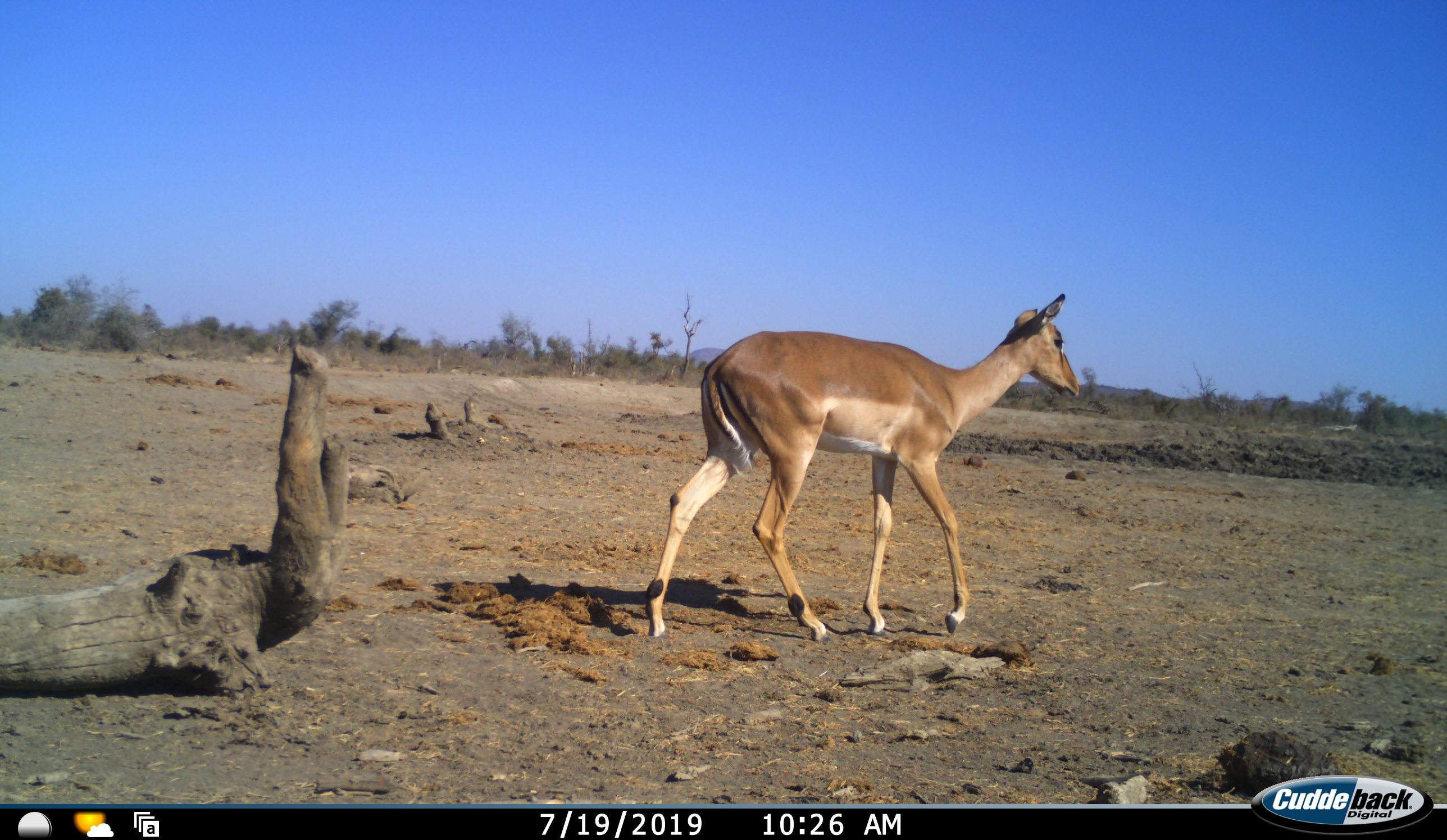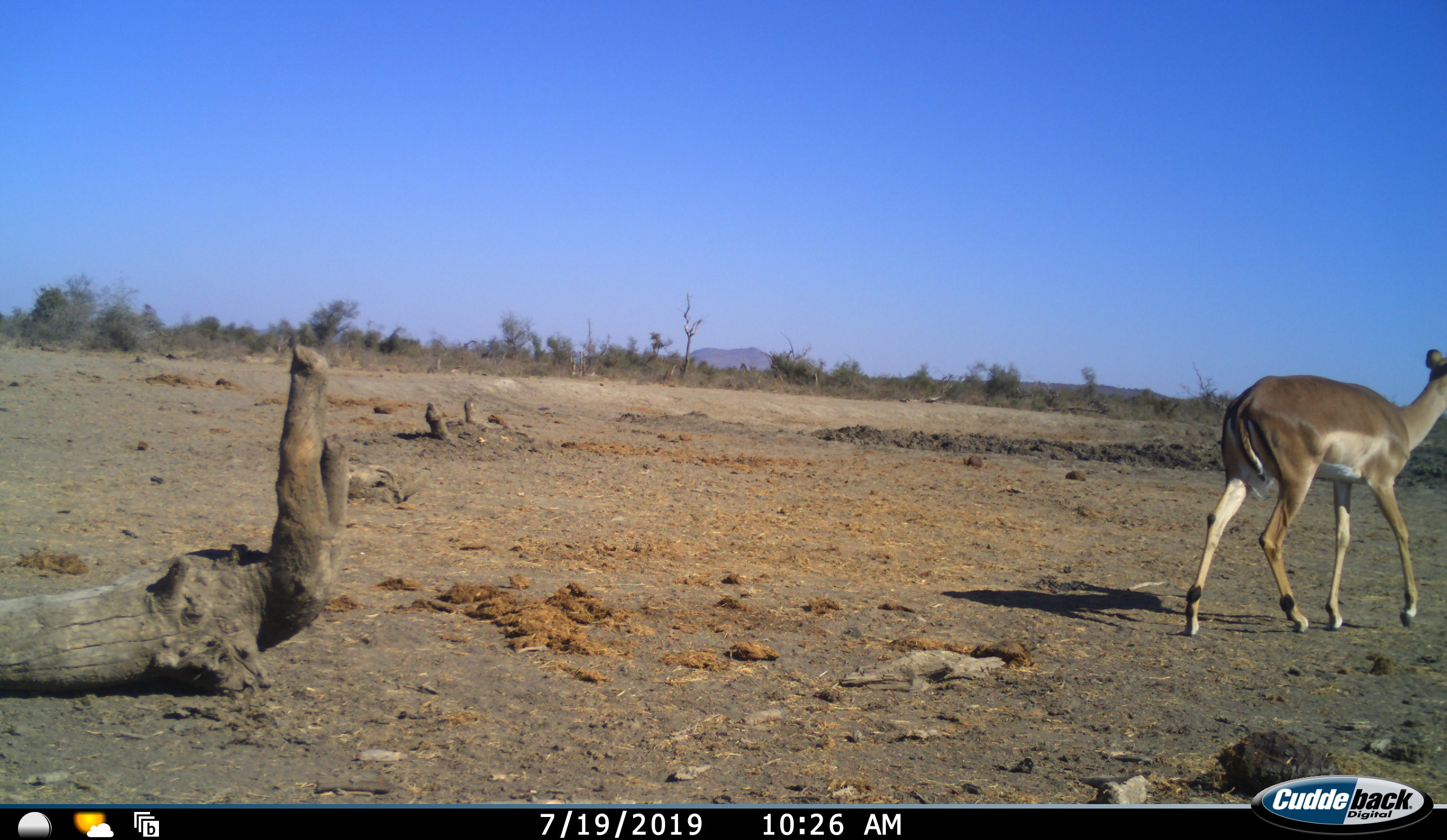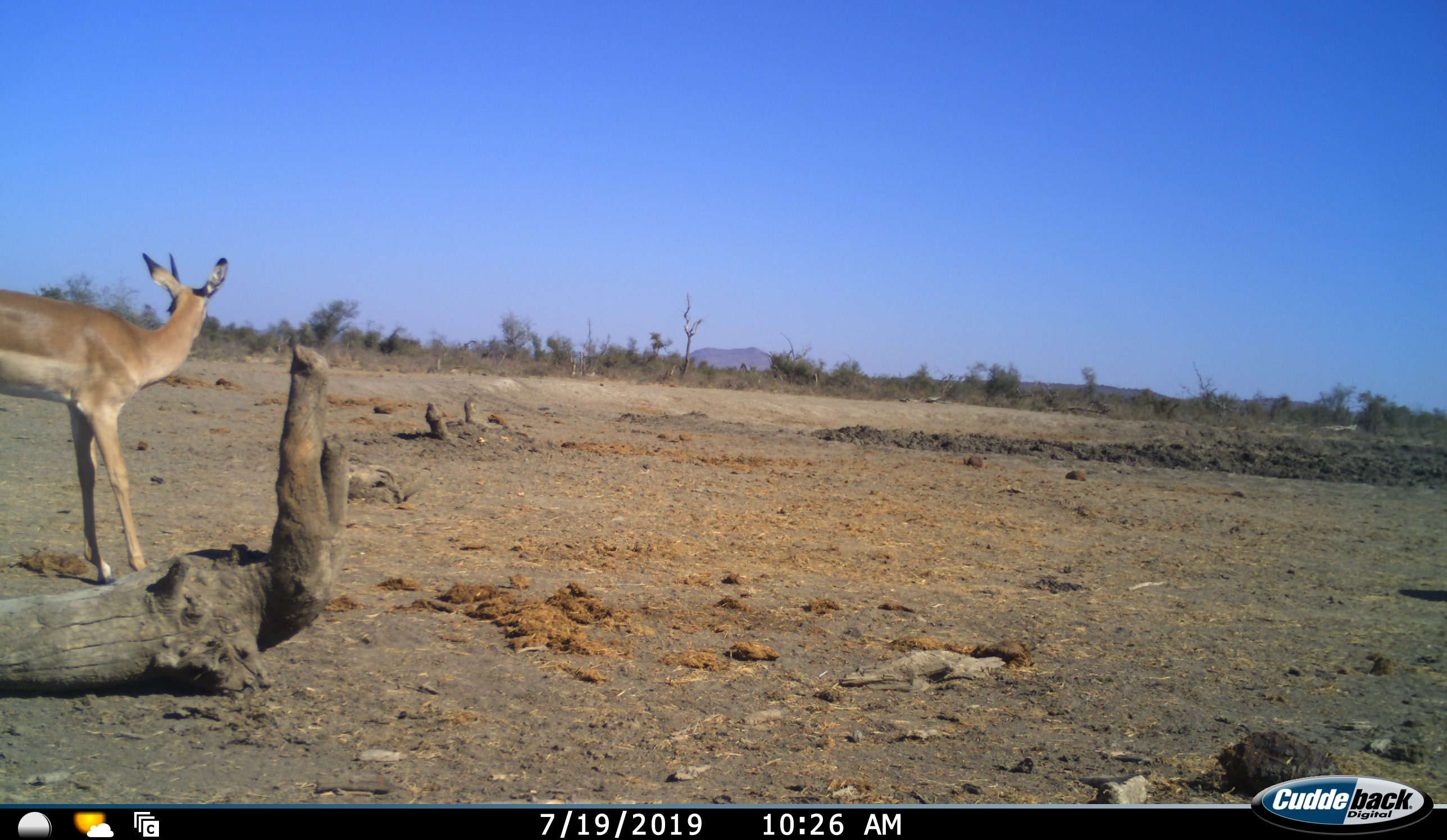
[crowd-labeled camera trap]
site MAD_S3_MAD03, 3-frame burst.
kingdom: Animalia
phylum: Chordata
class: Mammalia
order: Artiodactyla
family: Bovidae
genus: Aepyceros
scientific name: Aepyceros melampus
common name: impala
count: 2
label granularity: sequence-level